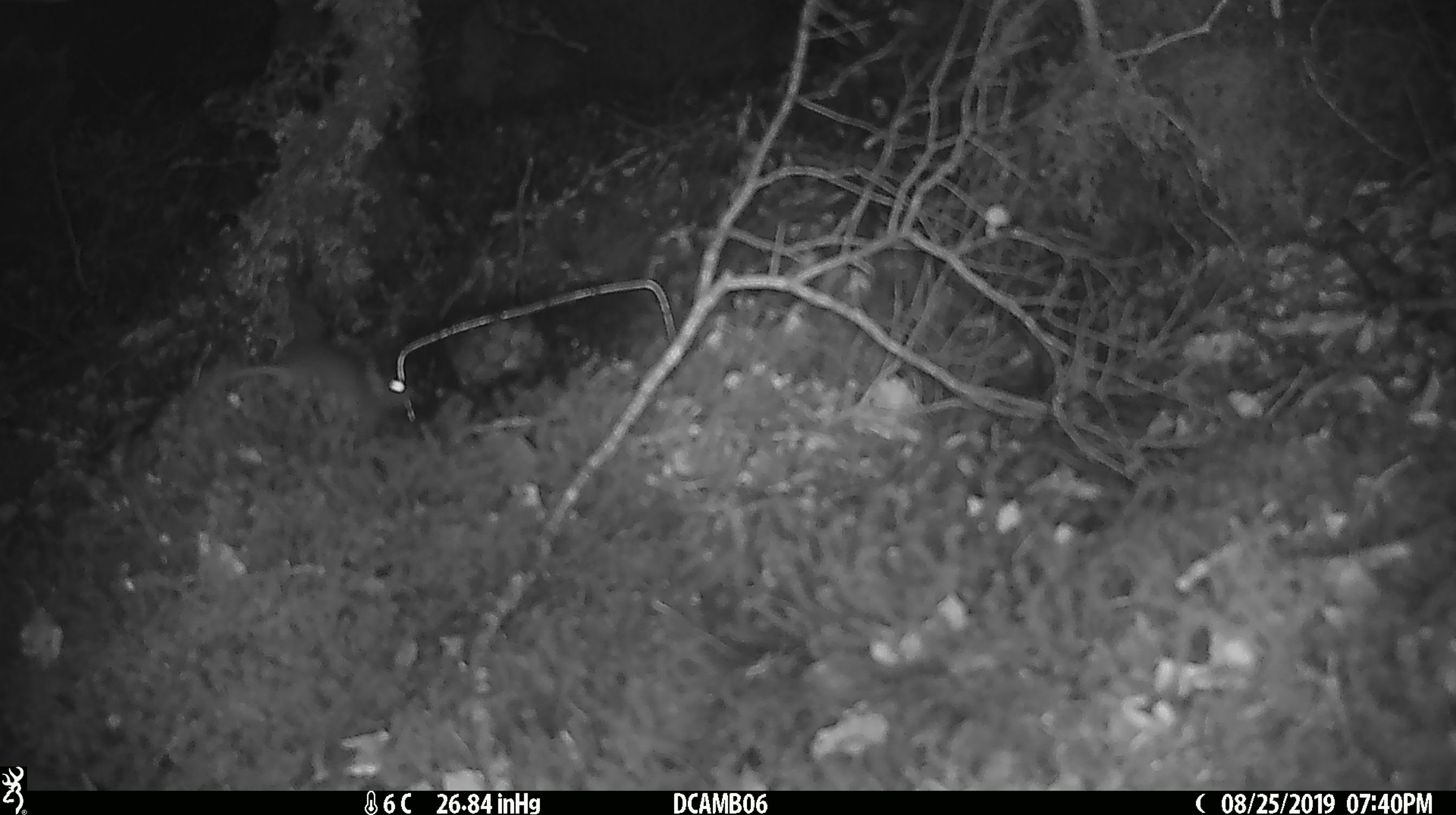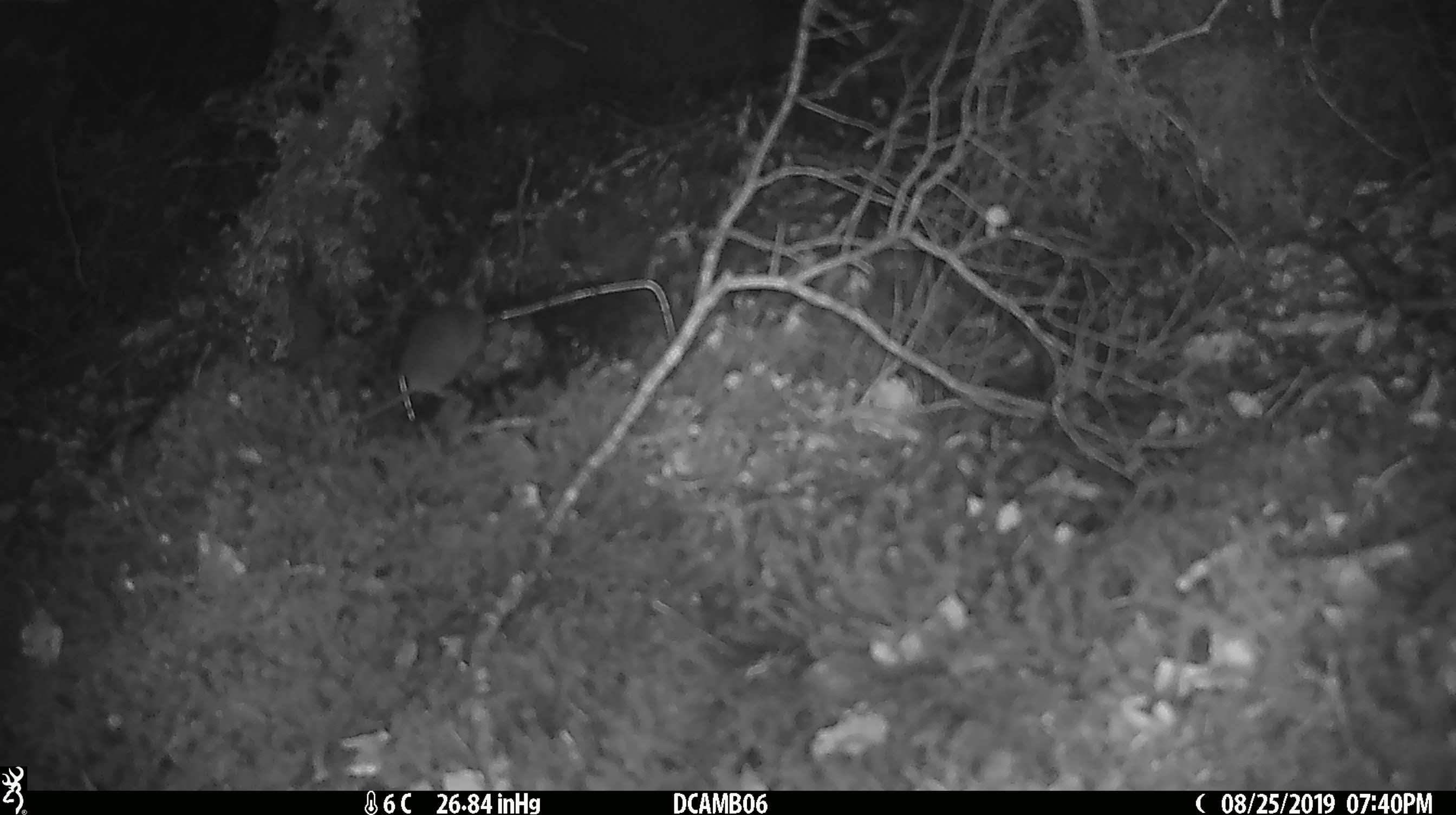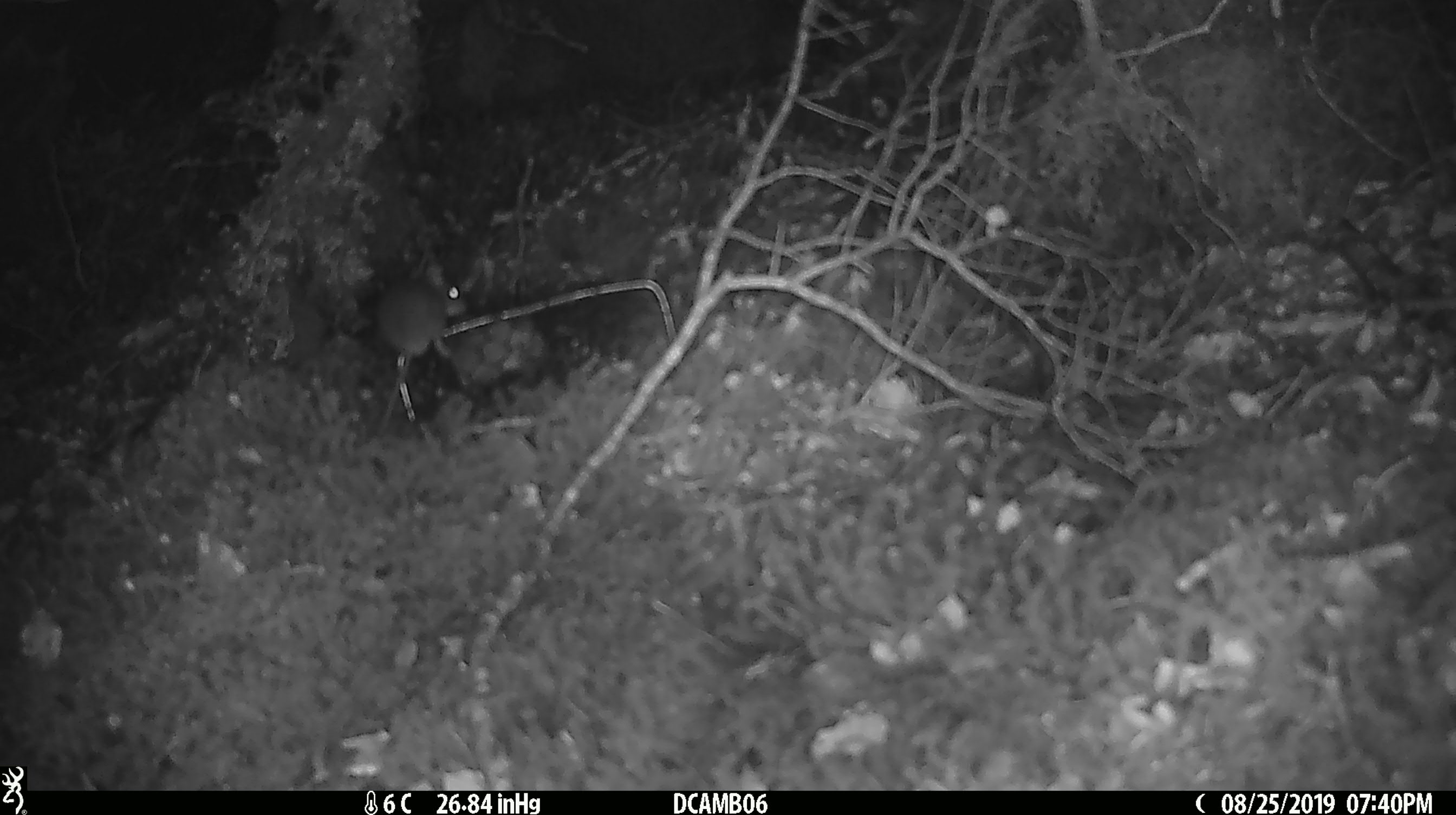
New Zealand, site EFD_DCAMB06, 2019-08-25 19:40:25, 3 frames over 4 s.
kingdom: Animalia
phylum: Chordata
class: Mammalia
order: Rodentia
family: Muridae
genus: Mus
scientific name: Mus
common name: mouse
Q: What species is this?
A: Mouse (Mus).